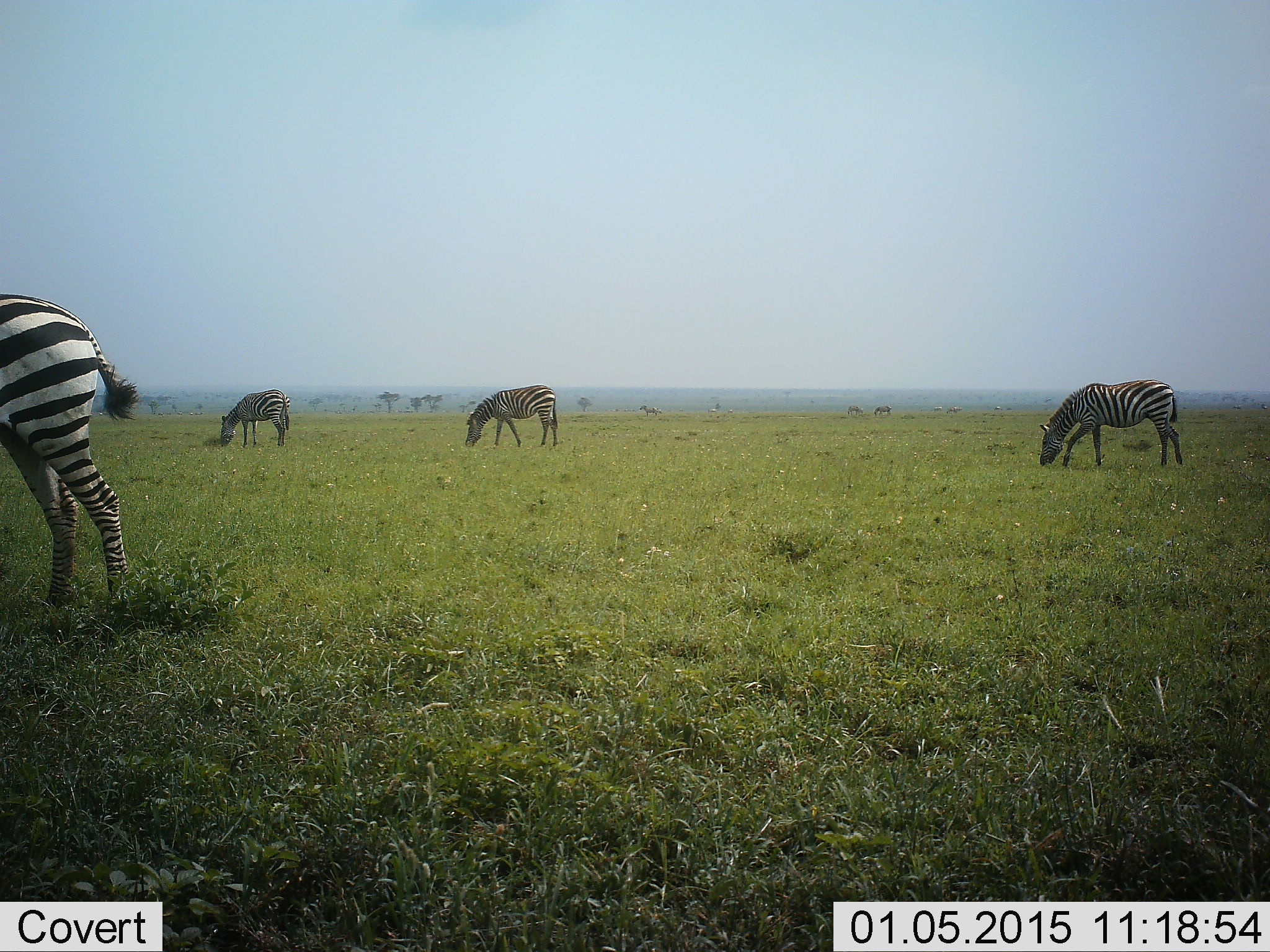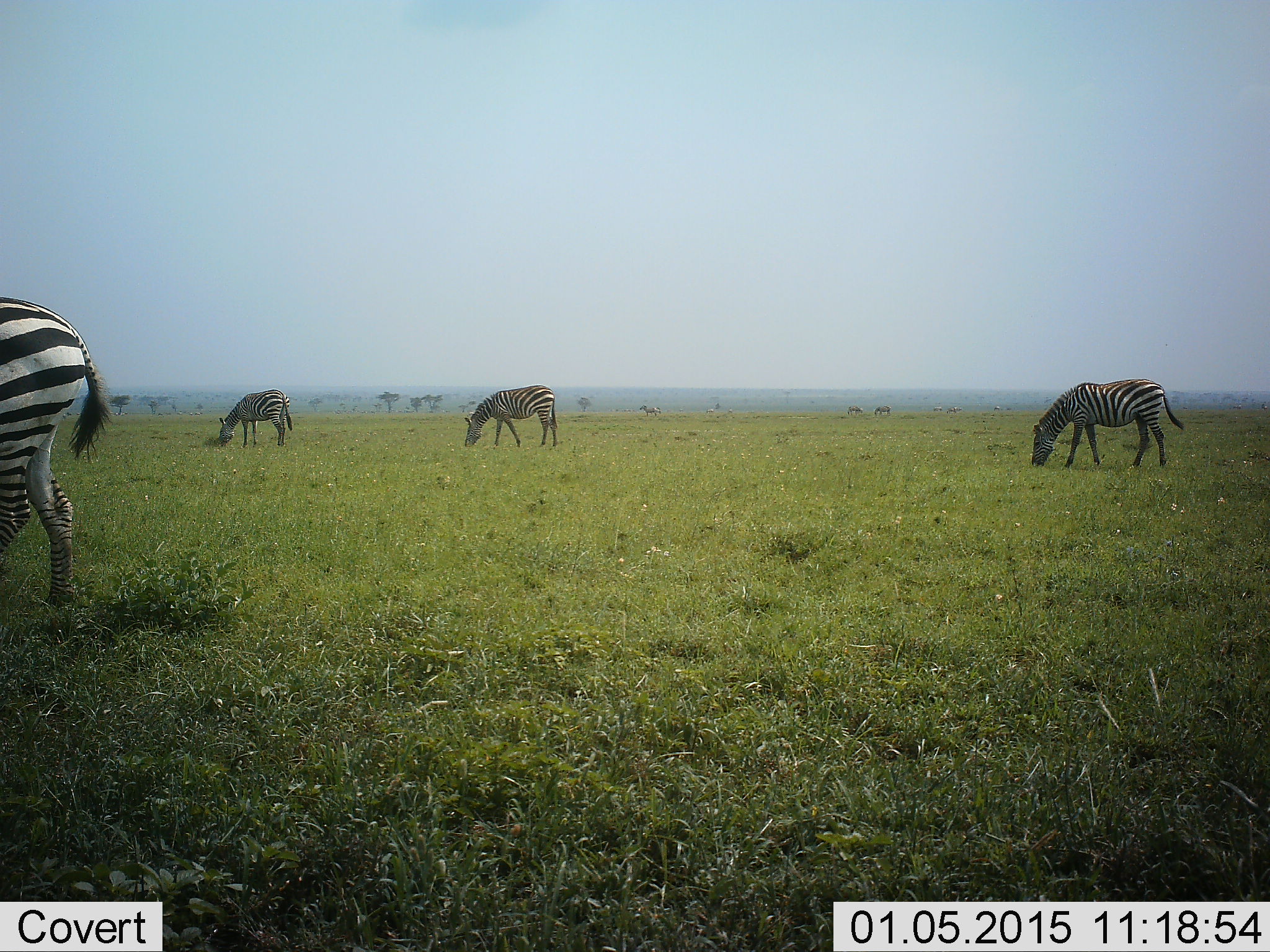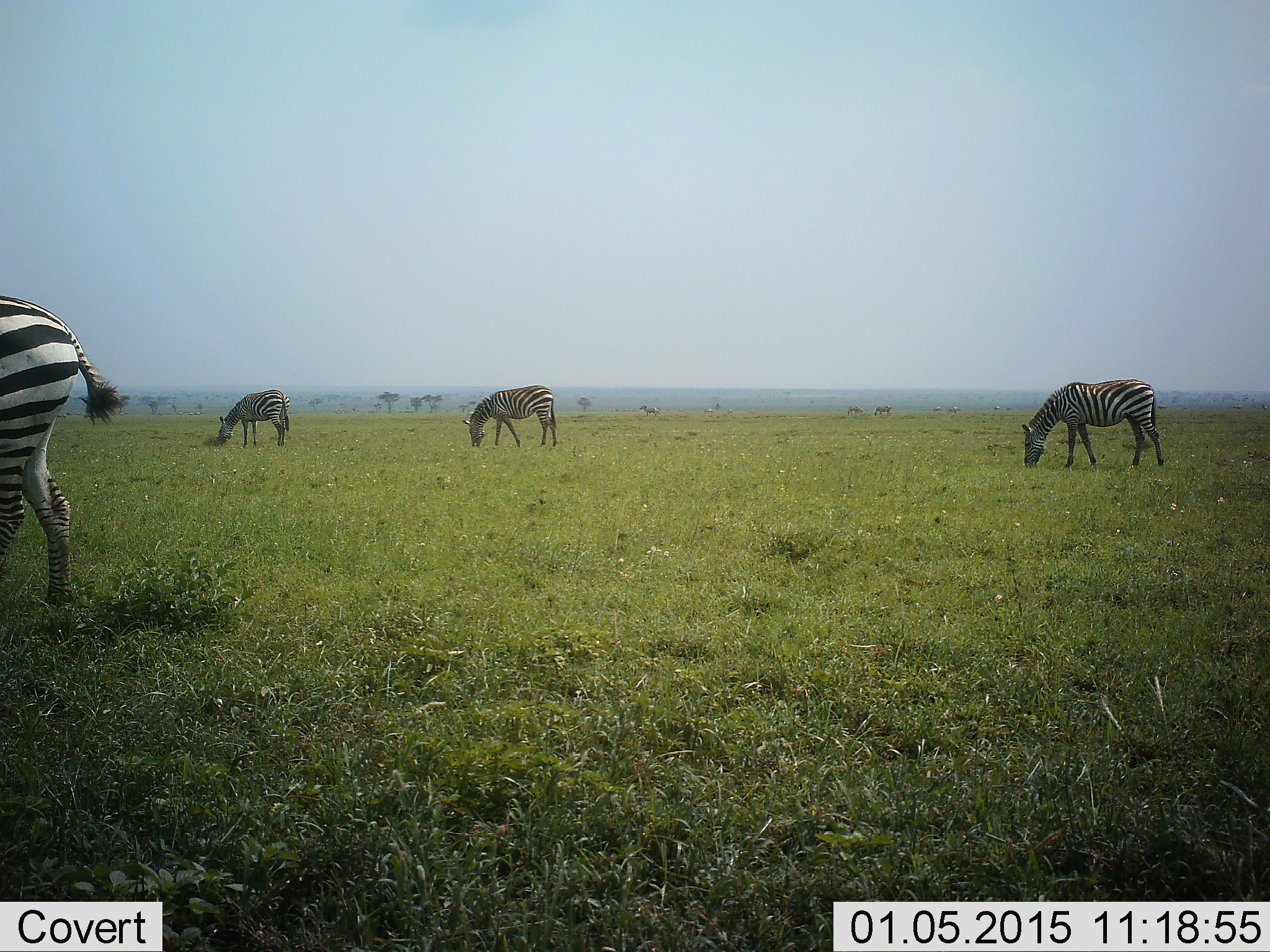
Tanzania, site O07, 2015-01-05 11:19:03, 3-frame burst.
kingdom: Animalia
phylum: Chordata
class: Mammalia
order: Perissodactyla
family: Equidae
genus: Equus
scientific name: Equus quagga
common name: plains zebra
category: zebra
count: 4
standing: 40%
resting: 0%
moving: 0%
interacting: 0%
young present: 0%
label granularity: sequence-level